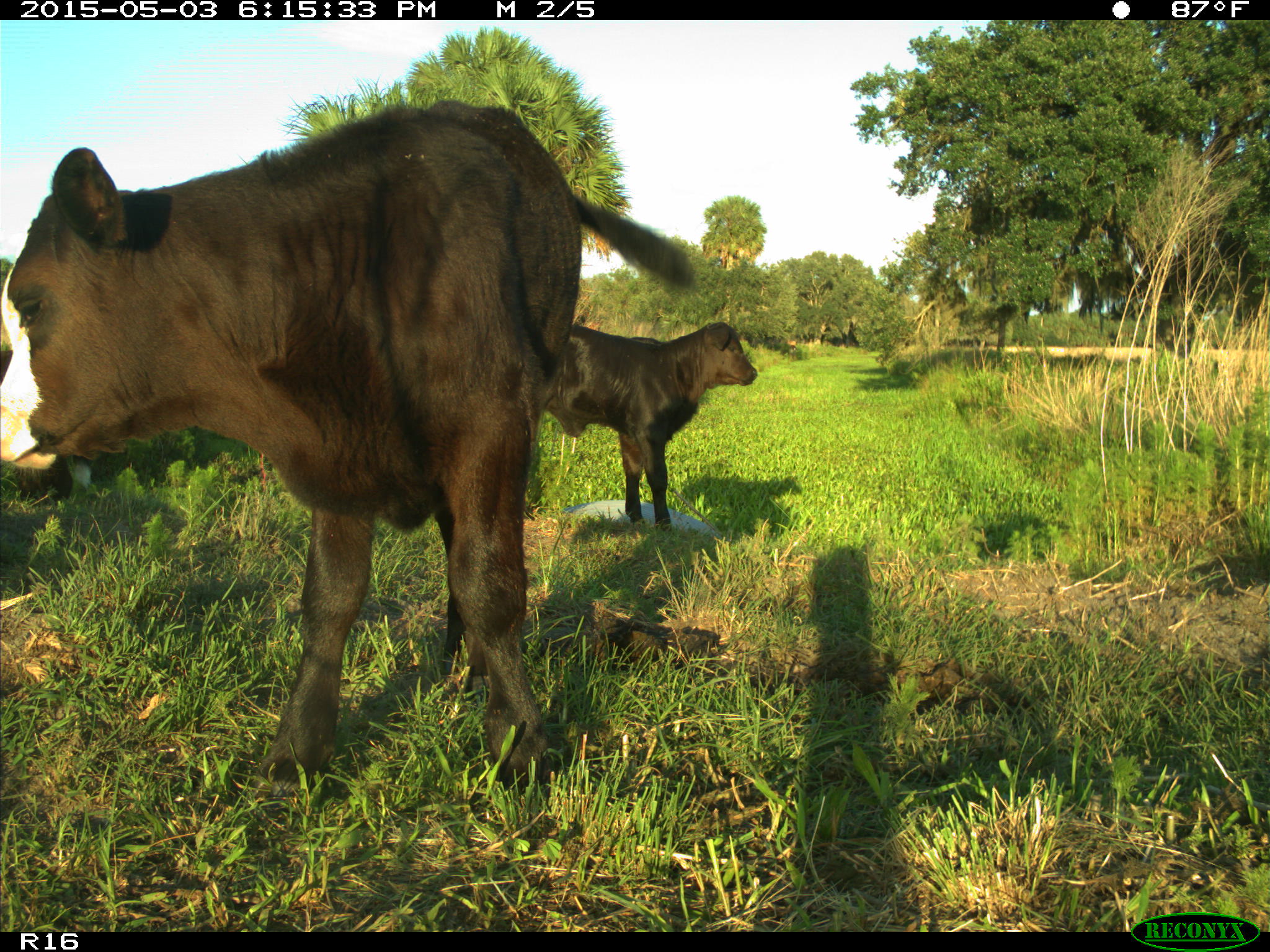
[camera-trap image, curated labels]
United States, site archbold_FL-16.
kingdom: Animalia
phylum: Chordata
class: Mammalia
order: Artiodactyla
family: Bovidae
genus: Bos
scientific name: Bos taurus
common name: domestic cow